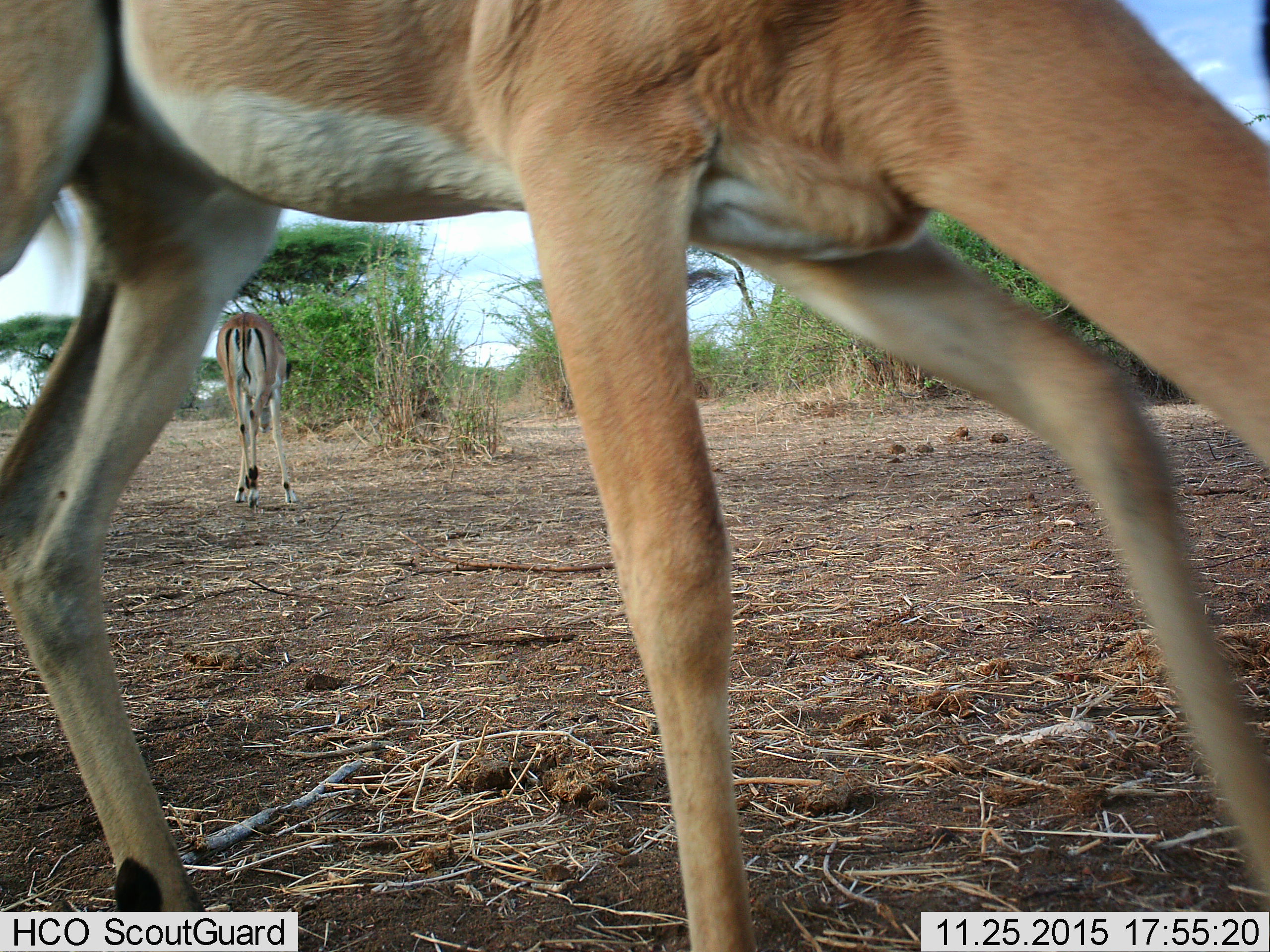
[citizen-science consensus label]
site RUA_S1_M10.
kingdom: Animalia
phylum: Chordata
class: Mammalia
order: Artiodactyla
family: Bovidae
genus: Aepyceros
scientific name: Aepyceros melampus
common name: impala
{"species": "impala (Aepyceros melampus)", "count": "2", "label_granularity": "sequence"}